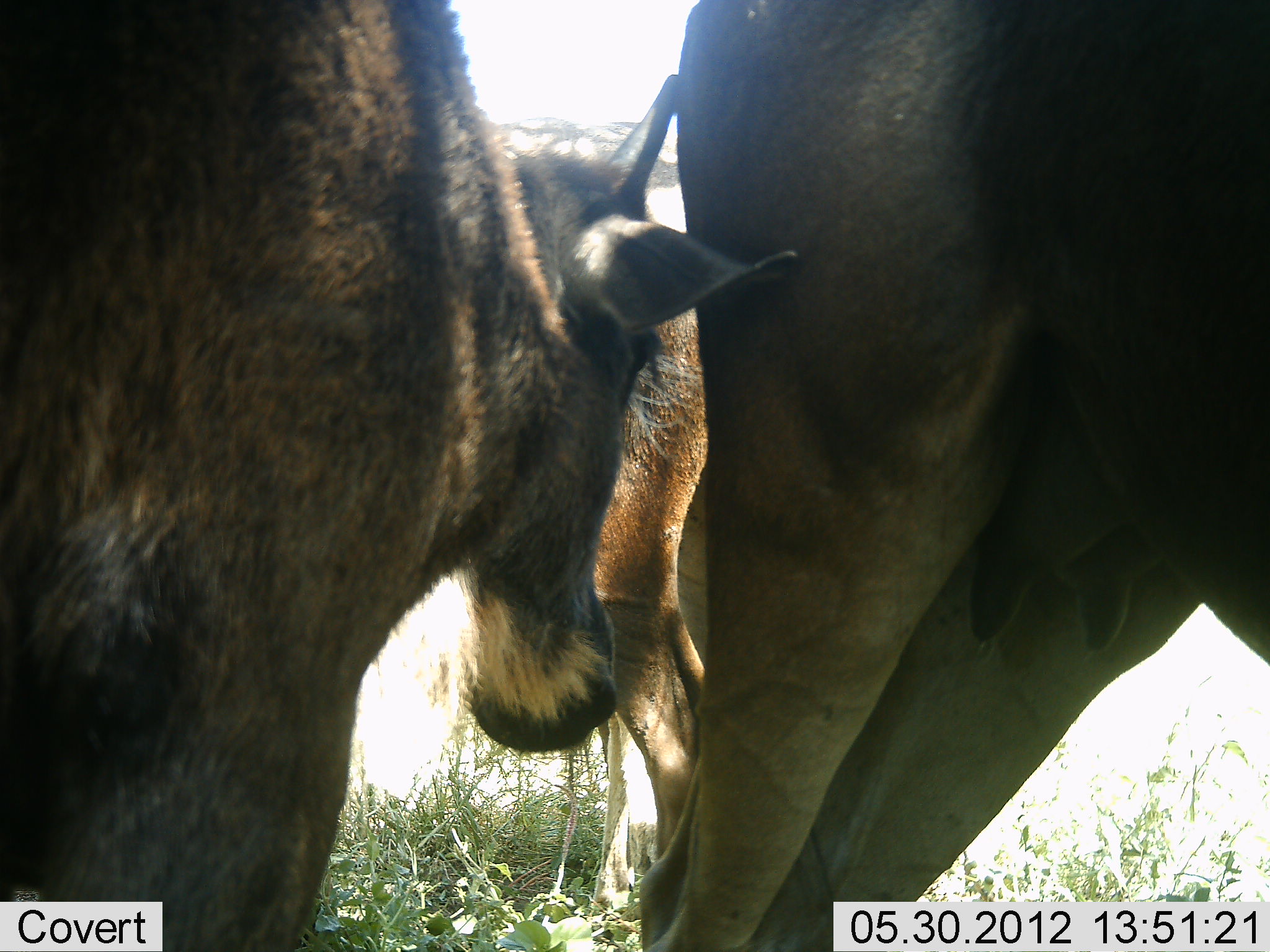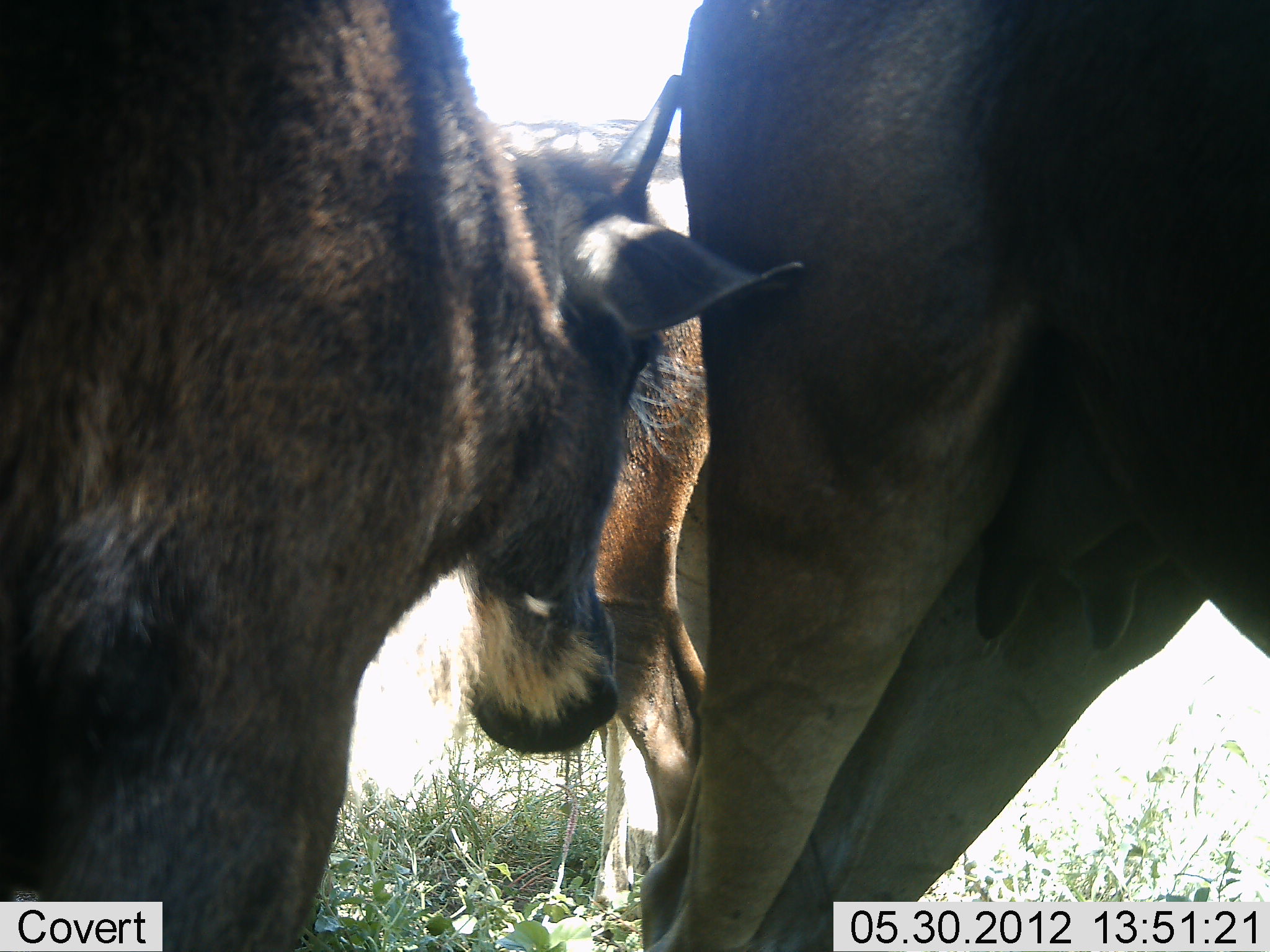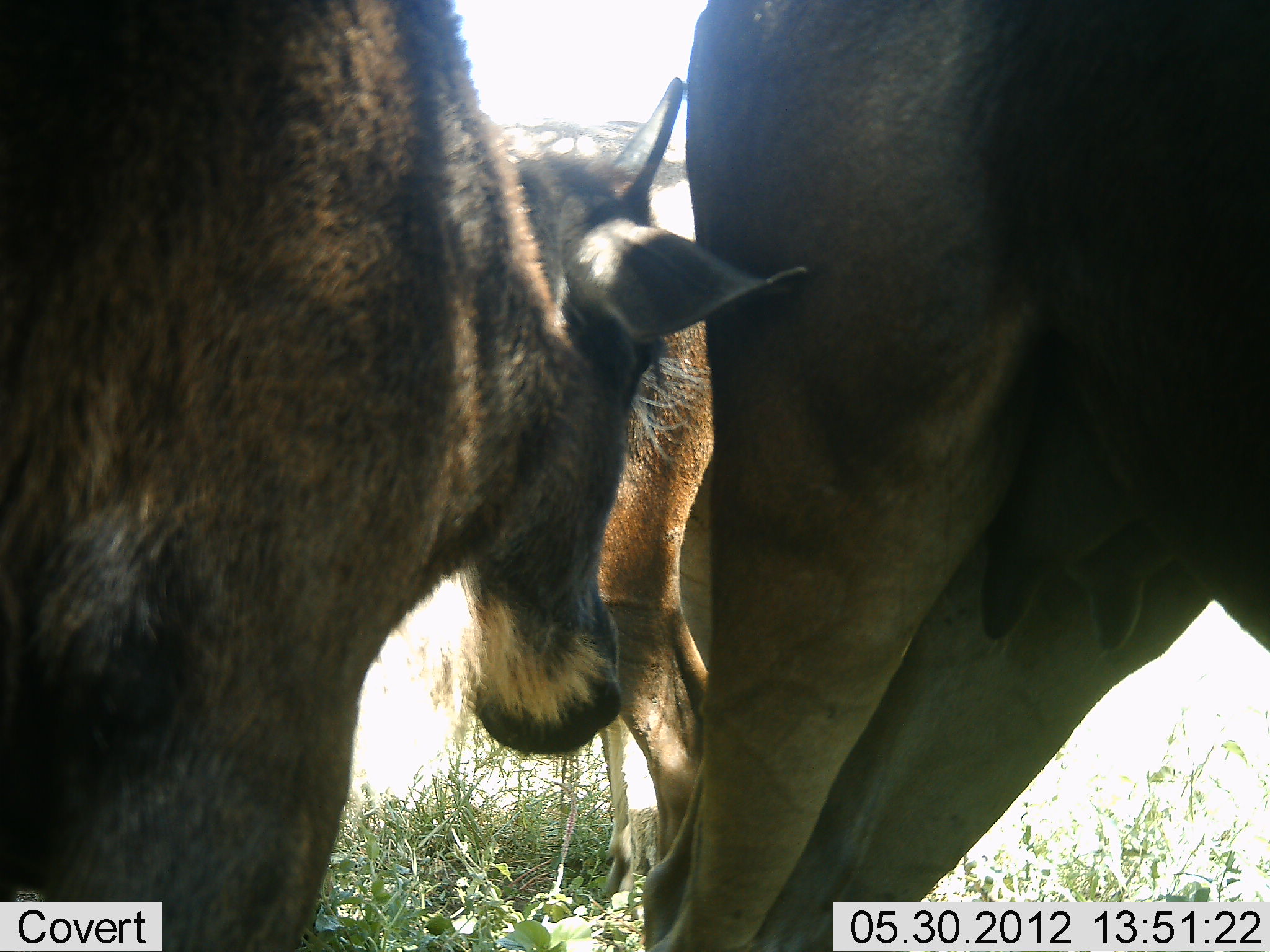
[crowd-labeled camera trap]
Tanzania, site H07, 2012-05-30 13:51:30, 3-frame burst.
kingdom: Animalia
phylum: Chordata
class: Mammalia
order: Artiodactyla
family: Bovidae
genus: Connochaetes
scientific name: Connochaetes taurinus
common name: blue wildebeest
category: wildebeest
Wildebeest (blue wildebeest) (Connochaetes taurinus), count 3. Behavior (volunteer vote fractions): standing 90%, resting 0%, moving 0%, interacting 10%. Young present (vote fraction): 60%. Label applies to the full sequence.